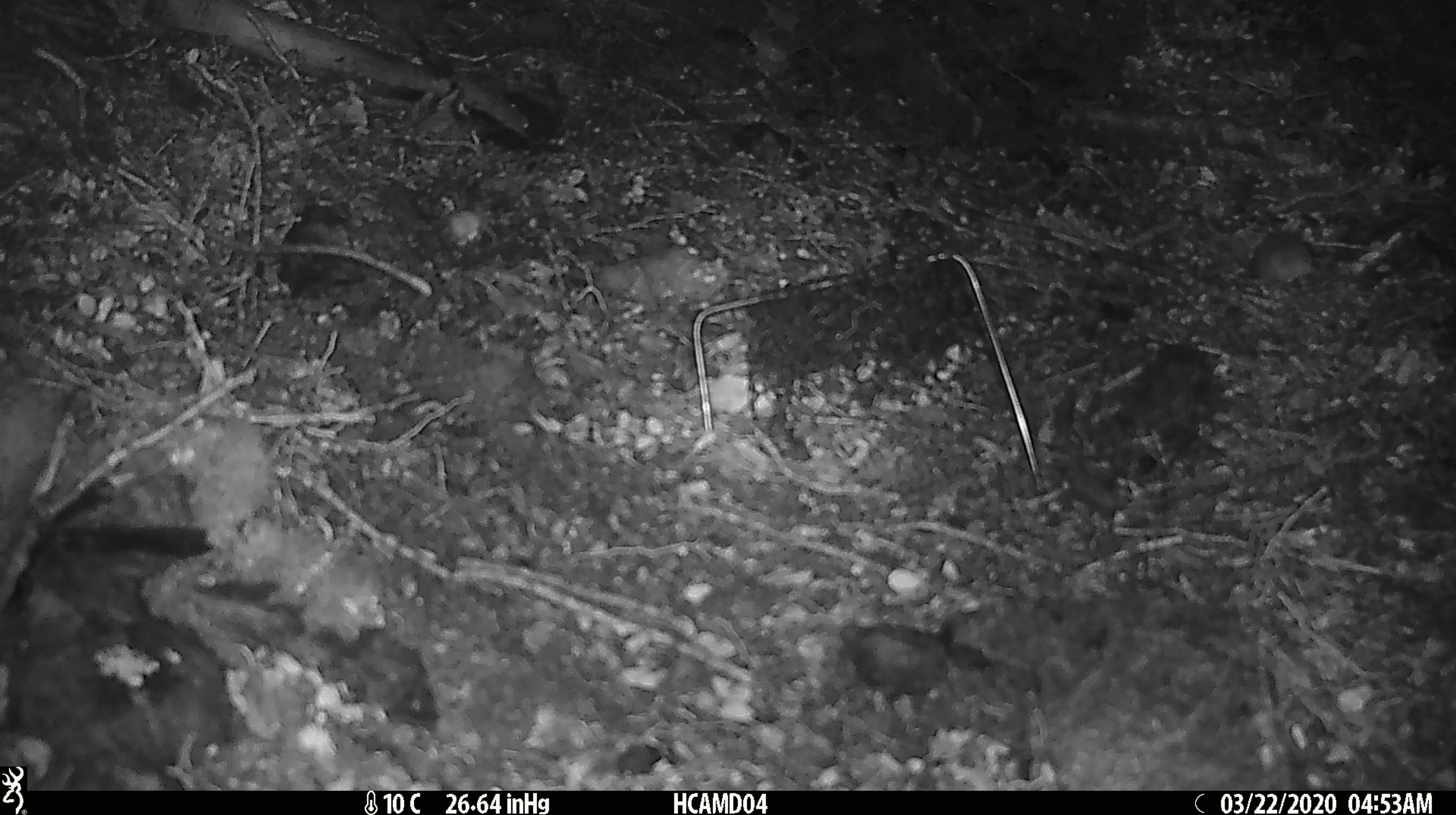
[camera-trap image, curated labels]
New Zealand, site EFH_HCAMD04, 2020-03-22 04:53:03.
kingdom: Animalia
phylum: Chordata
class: Mammalia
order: Rodentia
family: Muridae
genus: Mus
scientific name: Mus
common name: mouse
Mouse (Mus).